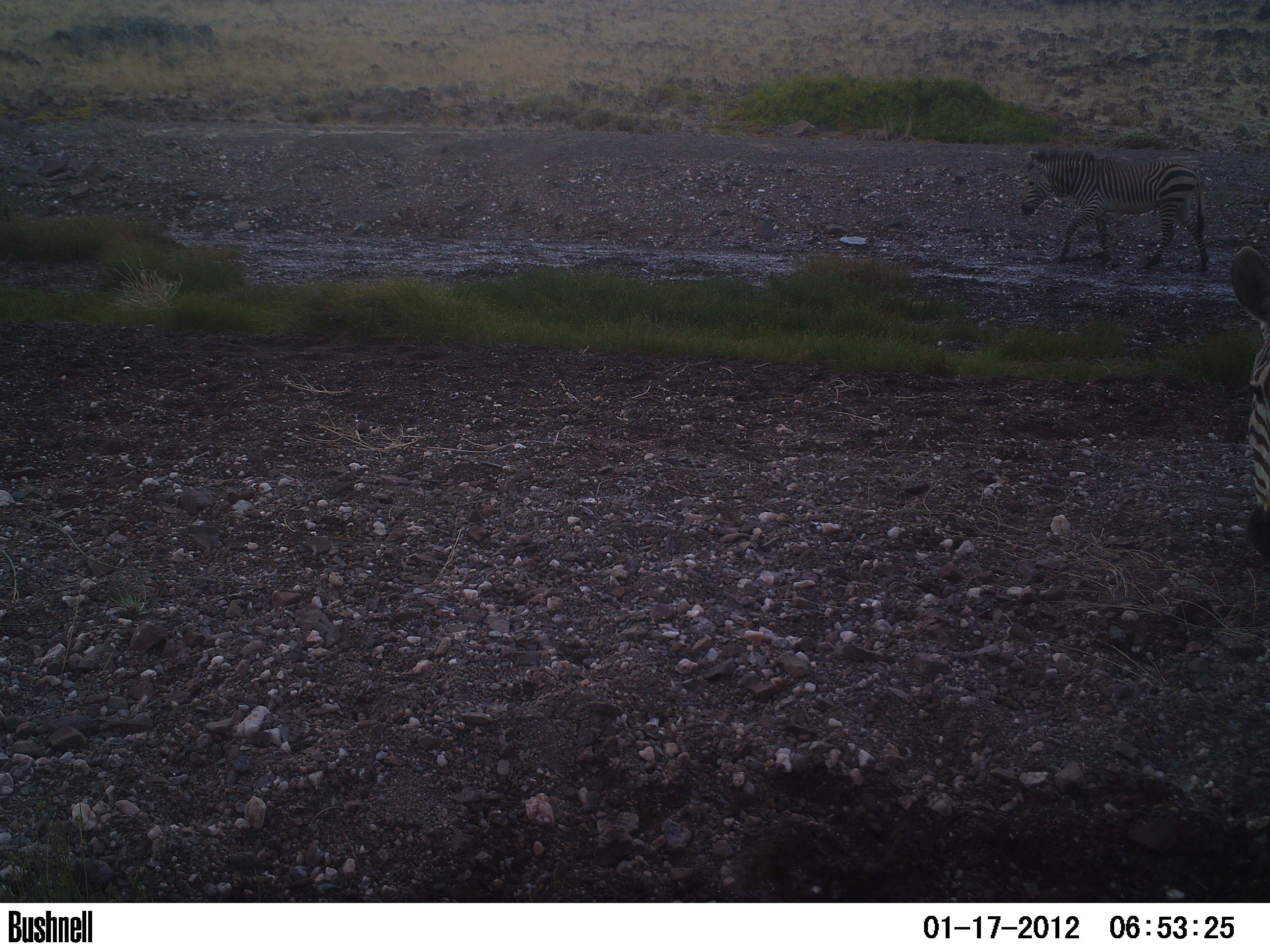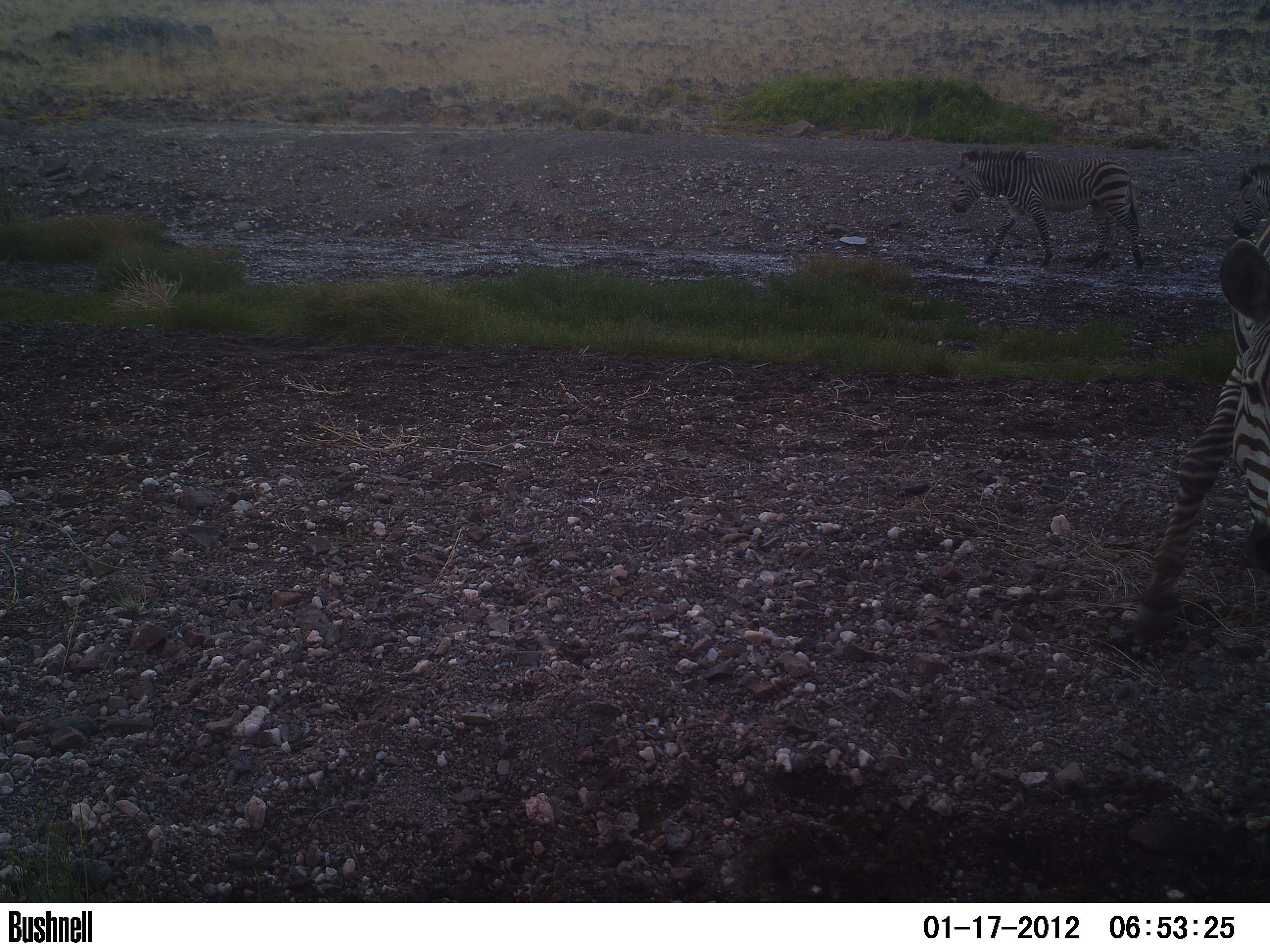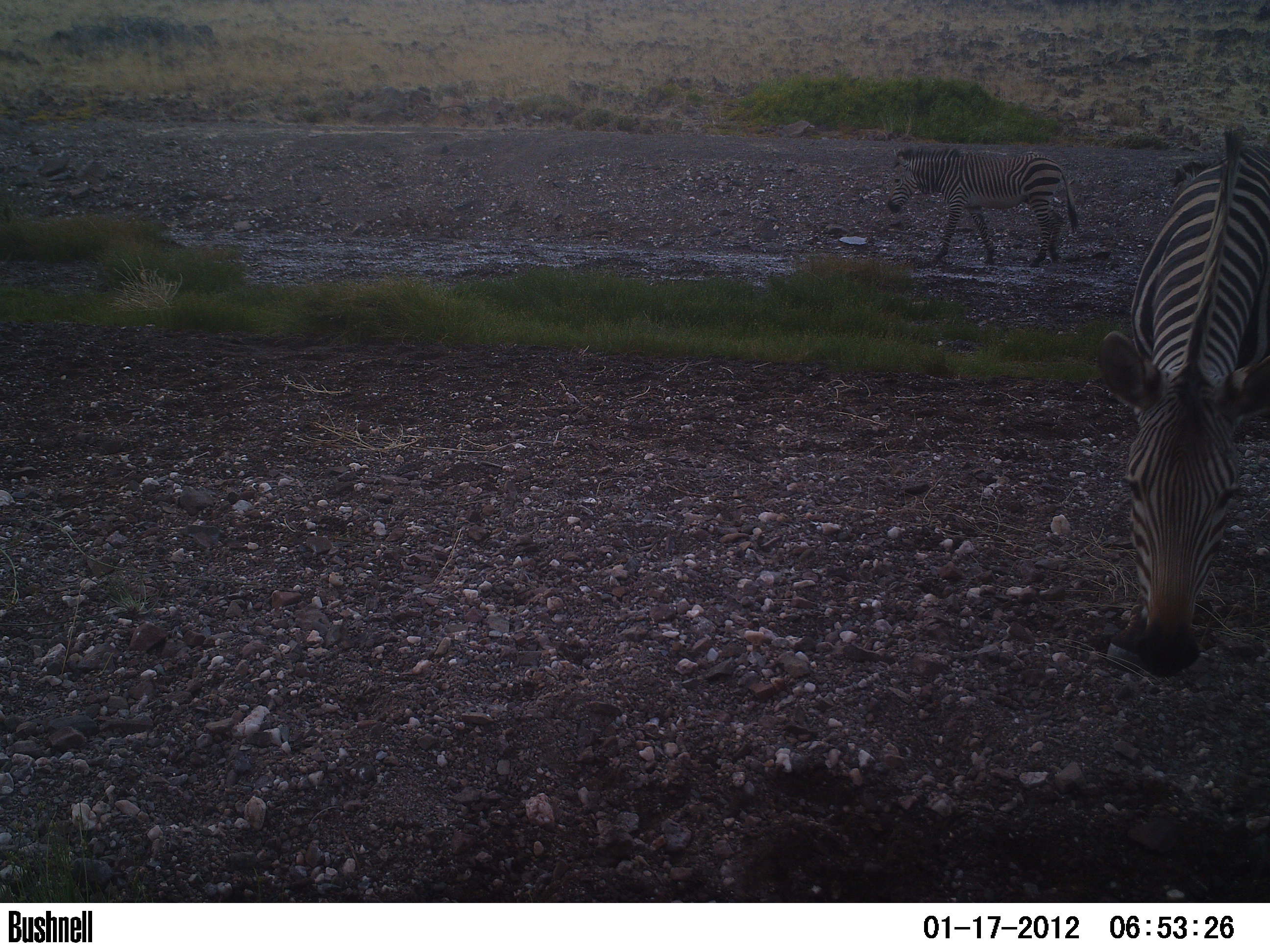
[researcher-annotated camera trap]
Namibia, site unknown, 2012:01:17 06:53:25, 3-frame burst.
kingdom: Animalia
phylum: Chordata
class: Mammalia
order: Perissodactyla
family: Equidae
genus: Equus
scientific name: Equus zebra hartmannae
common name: hartmann's mountain zebra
Equus zebra hartmannae (hartmann's mountain zebra).